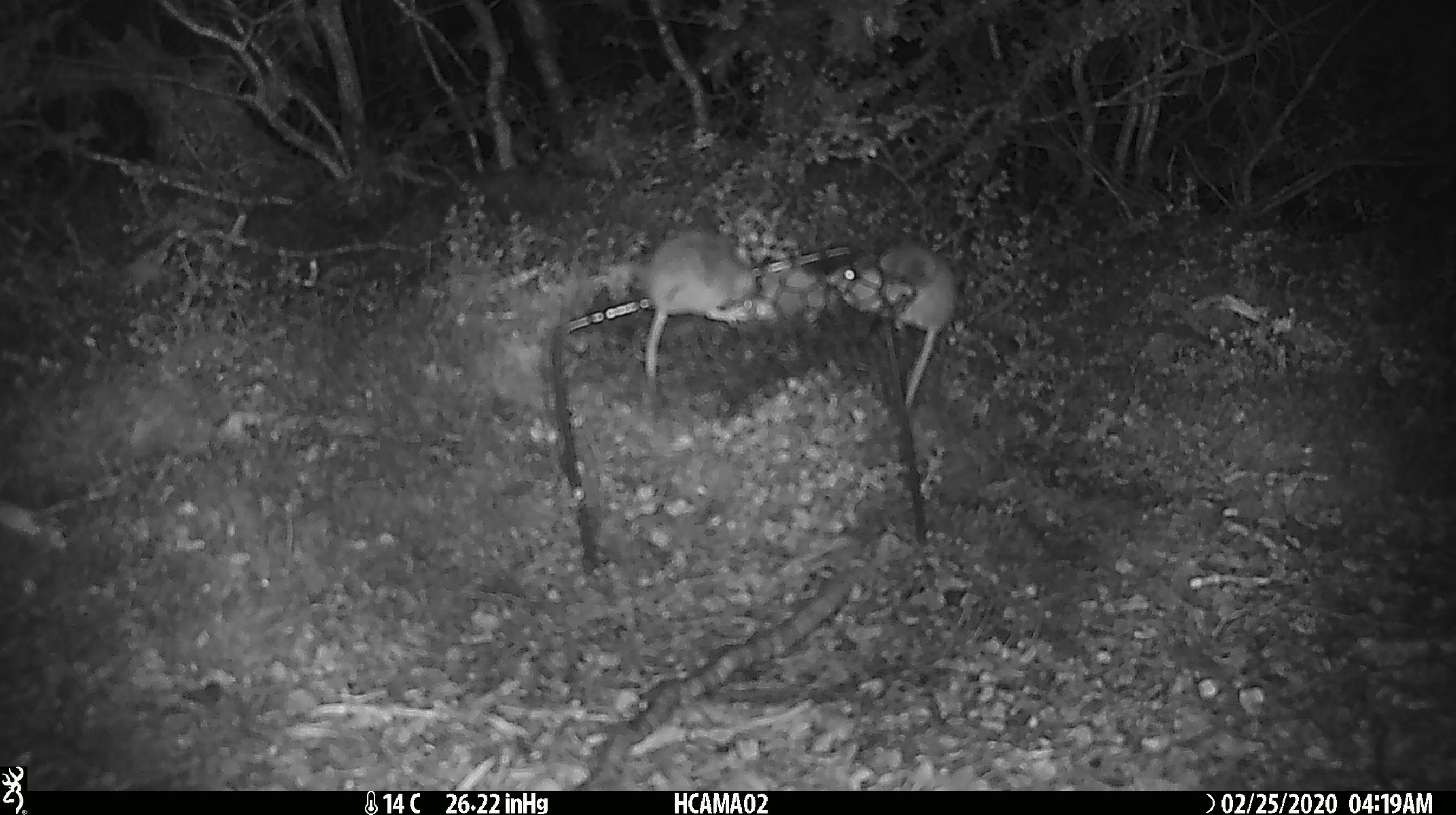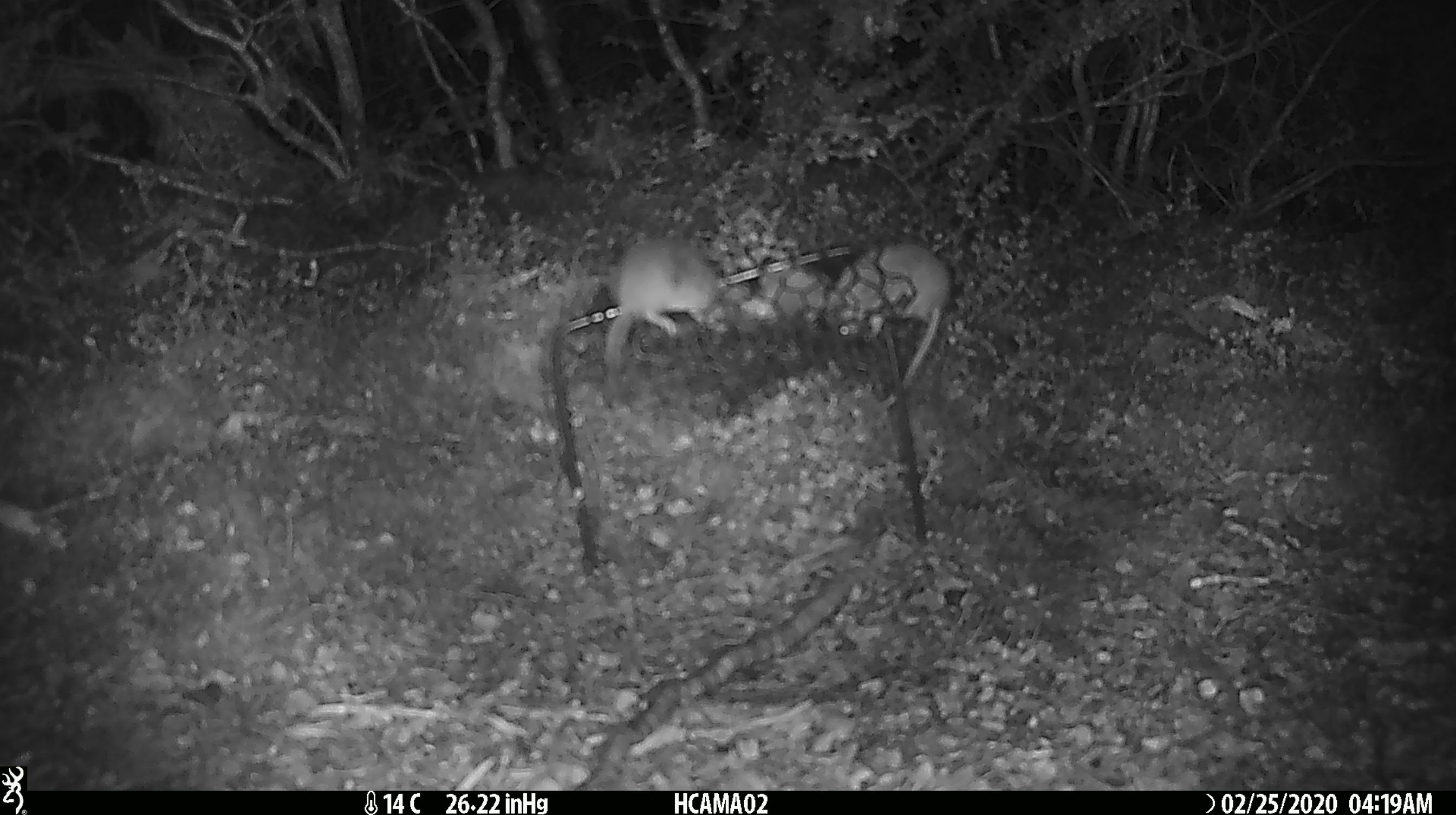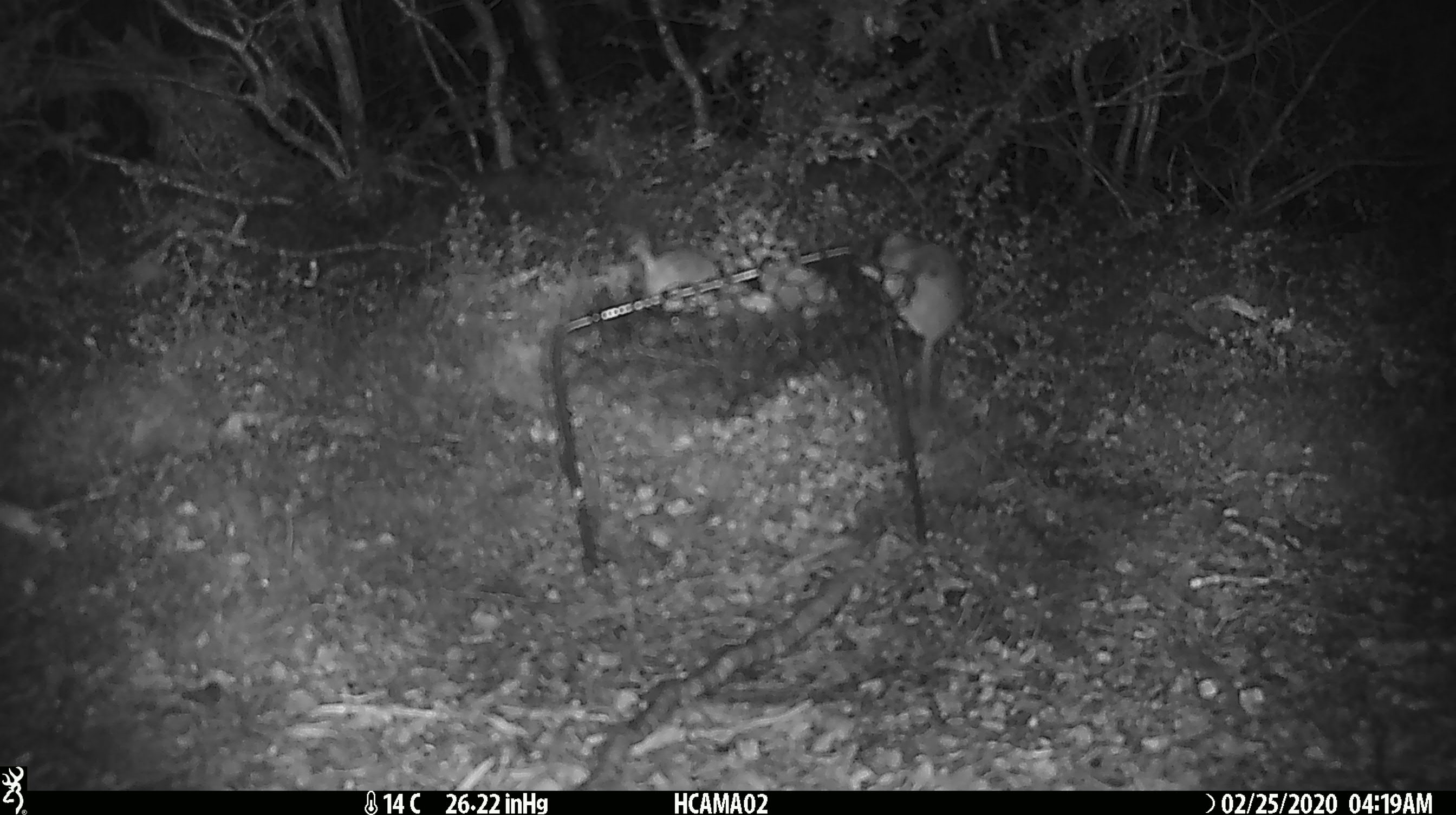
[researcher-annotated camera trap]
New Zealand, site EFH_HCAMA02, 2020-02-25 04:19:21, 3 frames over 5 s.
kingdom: Animalia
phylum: Chordata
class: Mammalia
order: Rodentia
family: Muridae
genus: Mus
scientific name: Mus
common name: mouse